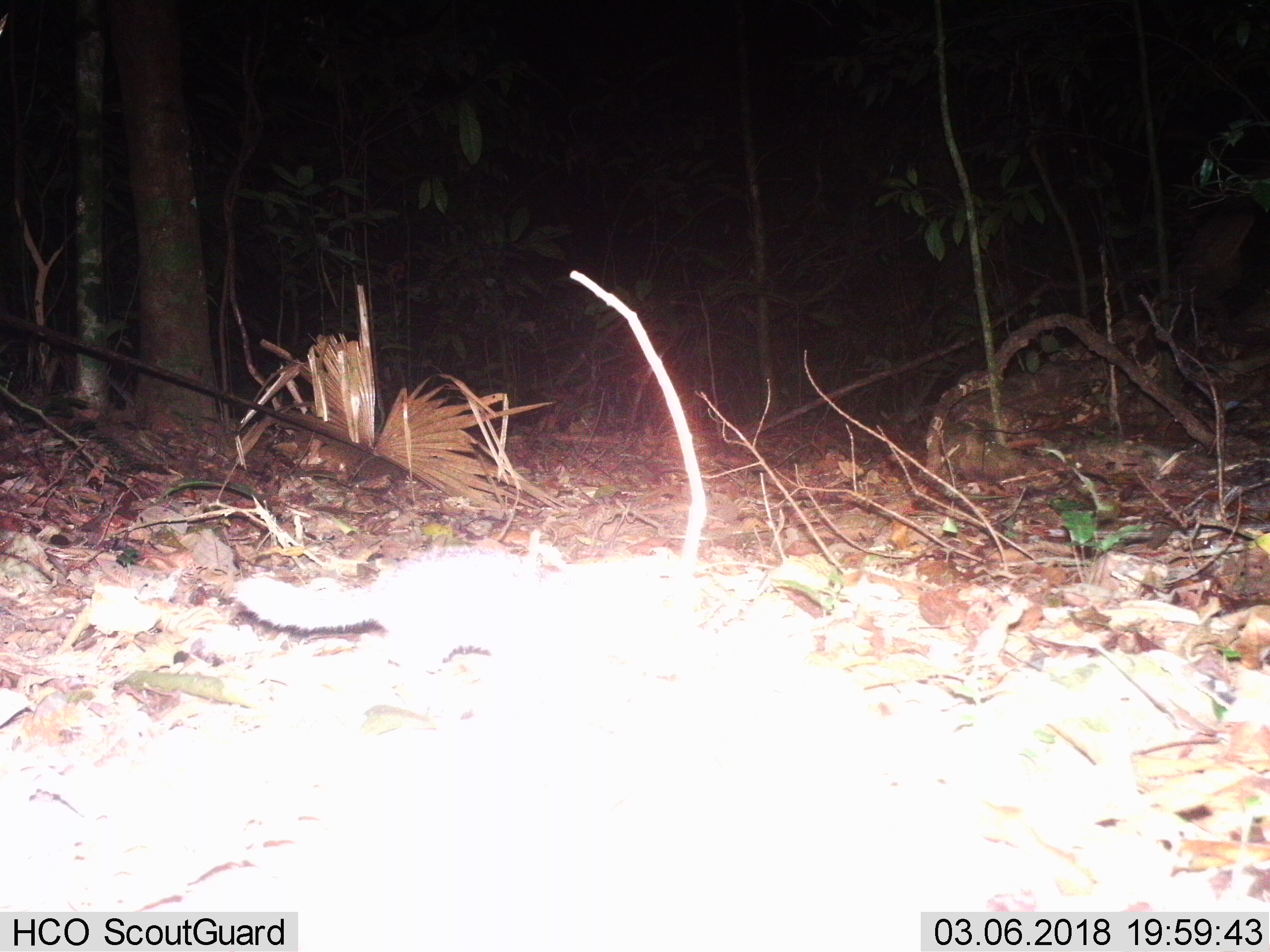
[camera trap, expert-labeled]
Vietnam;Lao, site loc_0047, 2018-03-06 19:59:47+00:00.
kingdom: Animalia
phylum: Chordata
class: Mammalia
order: Carnivora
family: Mustelidae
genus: Melogale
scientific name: Melogale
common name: ferret badger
Ferret badger (Melogale). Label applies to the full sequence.